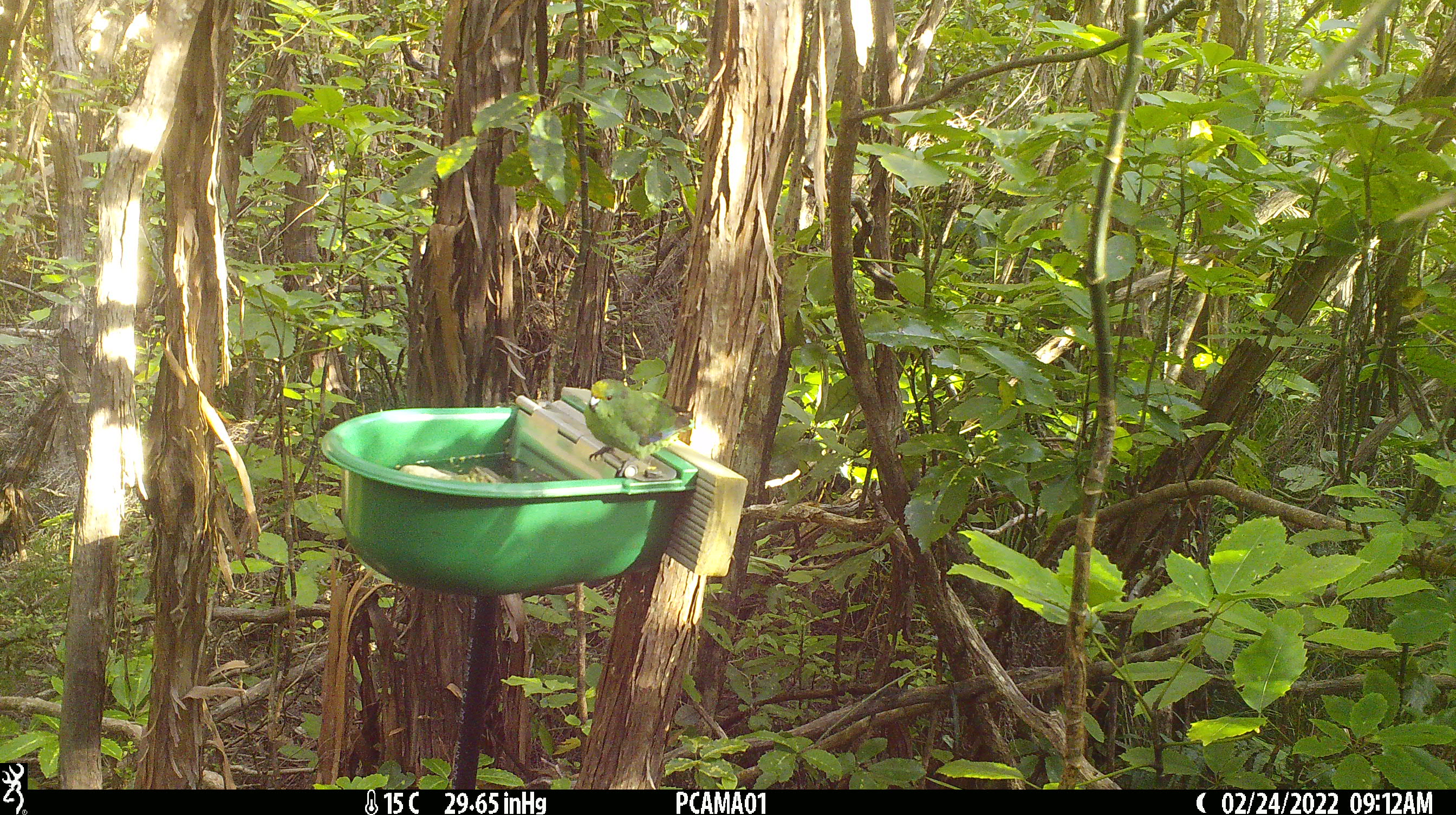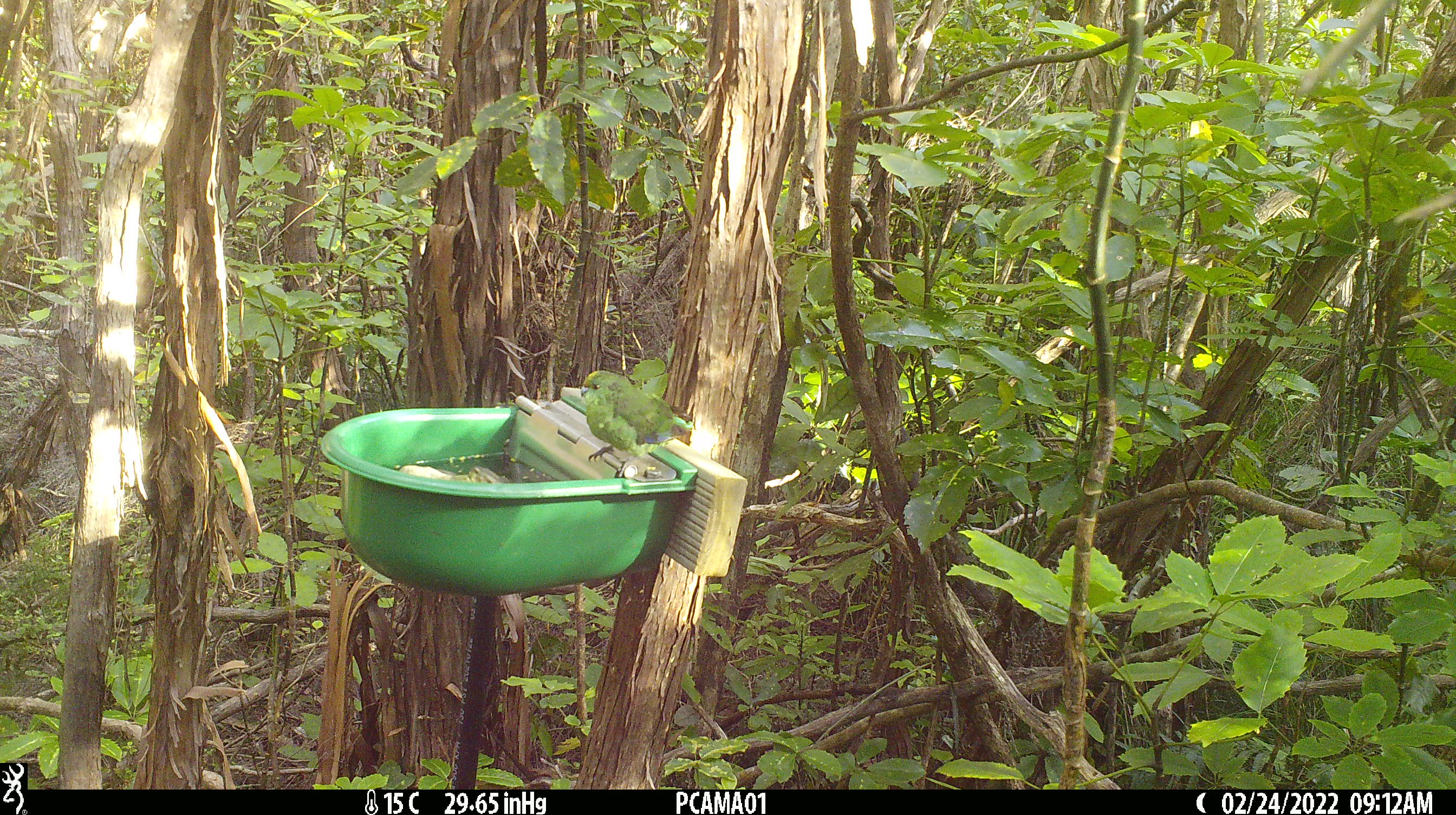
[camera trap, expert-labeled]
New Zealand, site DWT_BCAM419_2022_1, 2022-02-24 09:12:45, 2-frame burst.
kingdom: Animalia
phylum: Chordata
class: Aves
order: Psittaciformes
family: Psittaculidae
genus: Cyanoramphus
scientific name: Cyanoramphus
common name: parakeet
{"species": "parakeet (Cyanoramphus)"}